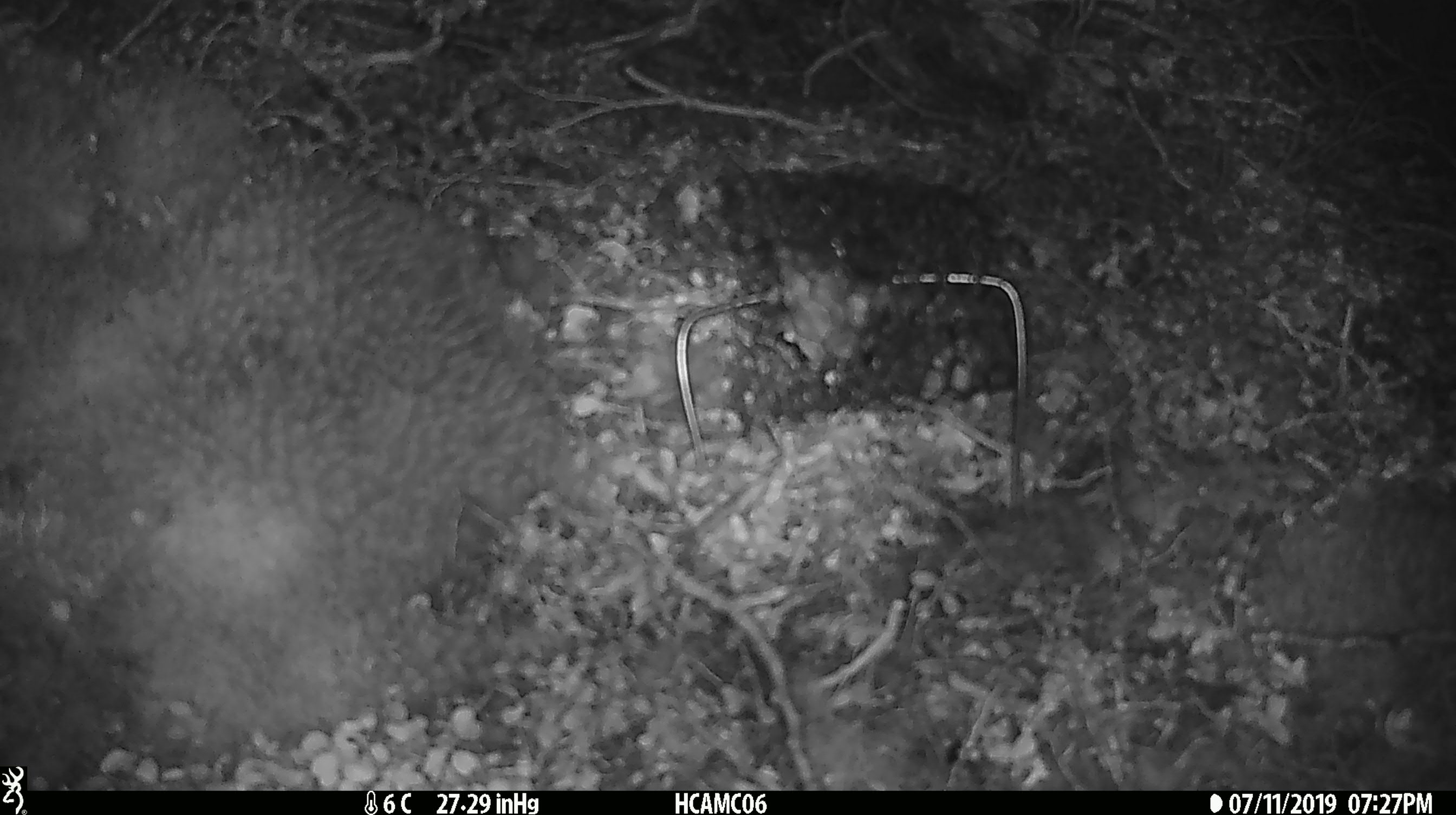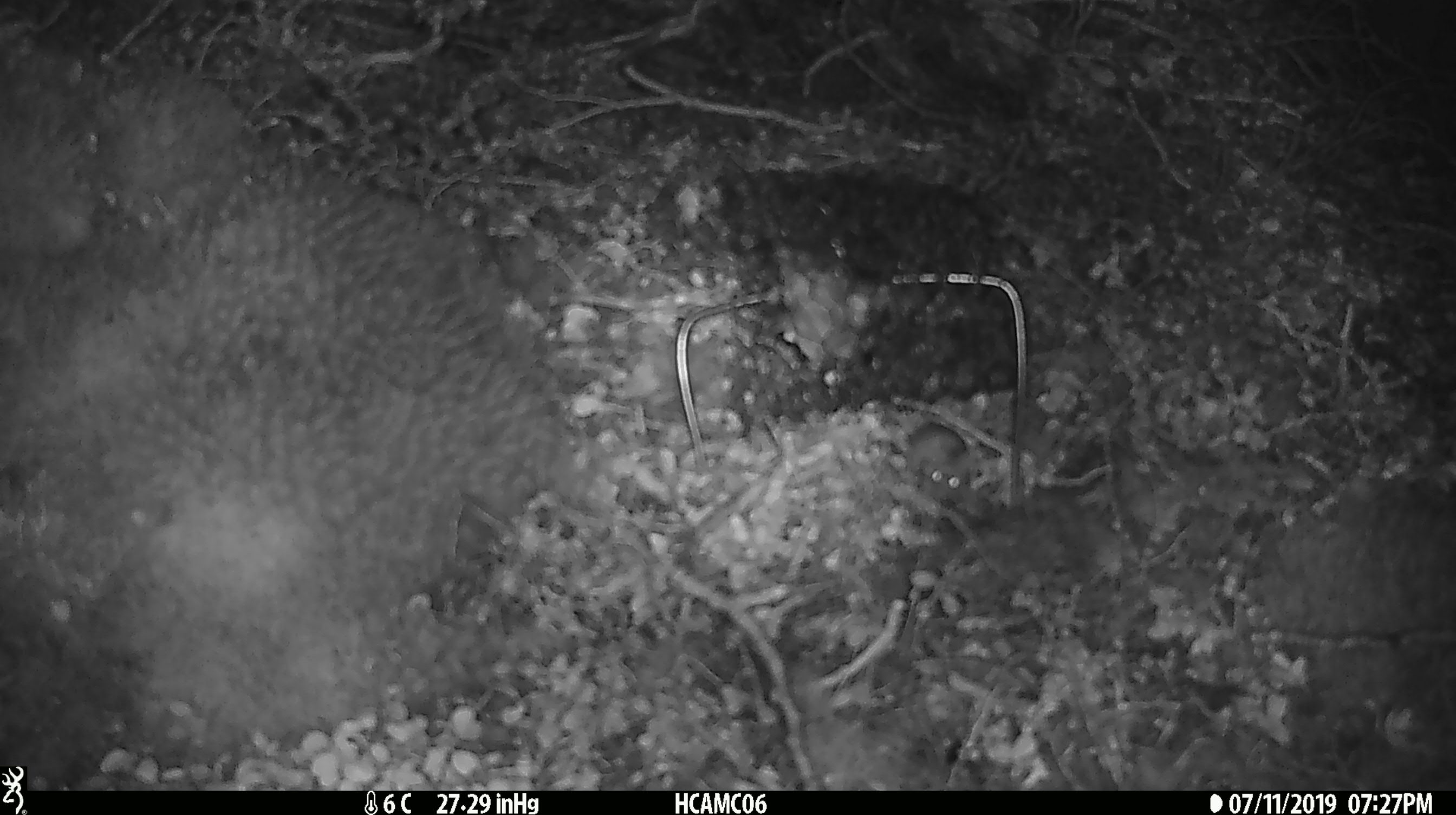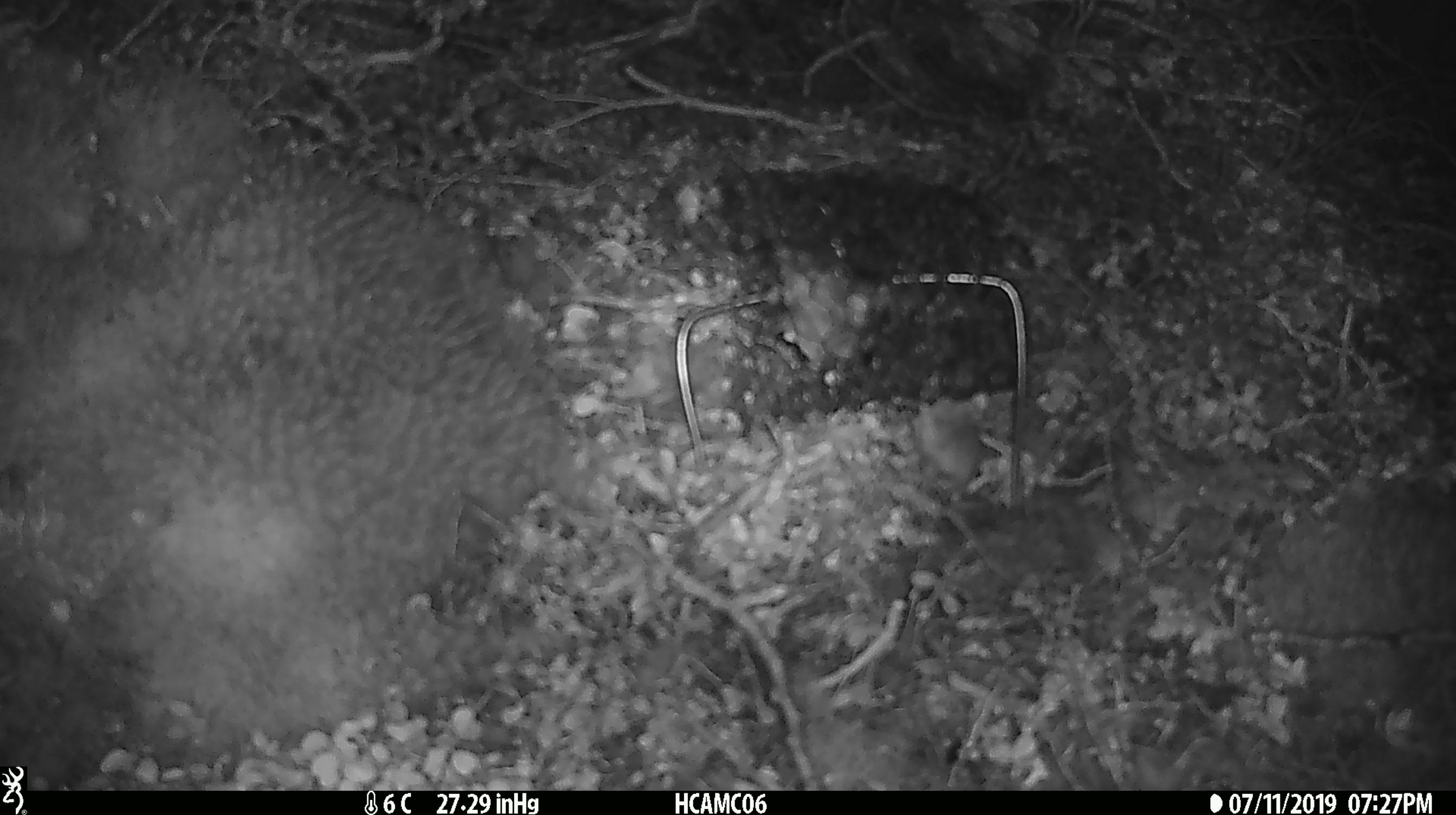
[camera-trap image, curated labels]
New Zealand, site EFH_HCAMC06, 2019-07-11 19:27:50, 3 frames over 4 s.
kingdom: Animalia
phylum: Chordata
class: Mammalia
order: Rodentia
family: Muridae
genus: Mus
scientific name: Mus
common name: mouse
Mouse (Mus).